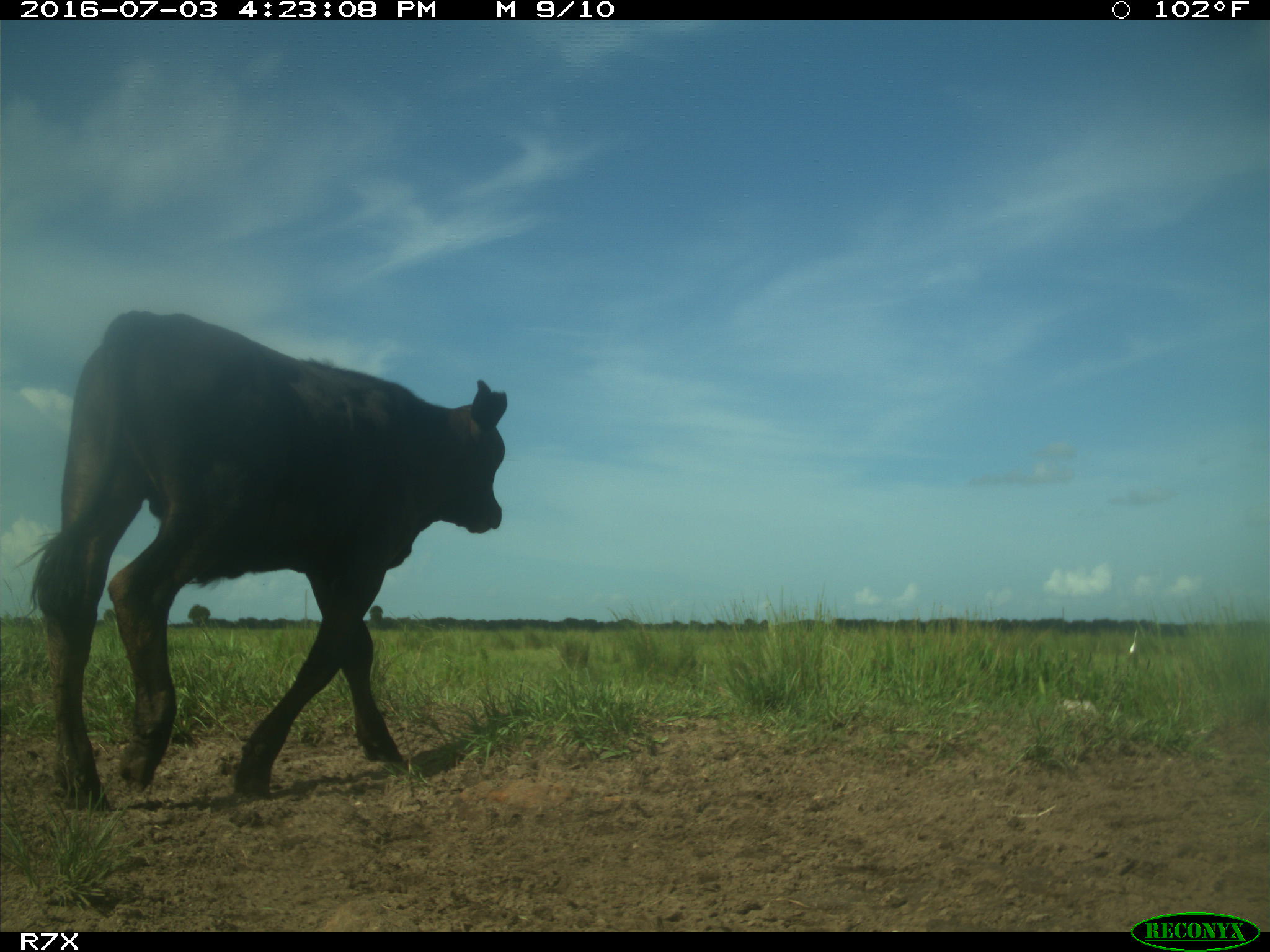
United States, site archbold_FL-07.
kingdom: Animalia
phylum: Chordata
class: Mammalia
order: Artiodactyla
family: Bovidae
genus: Bos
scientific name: Bos taurus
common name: domestic cow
Bos taurus (domestic cow).